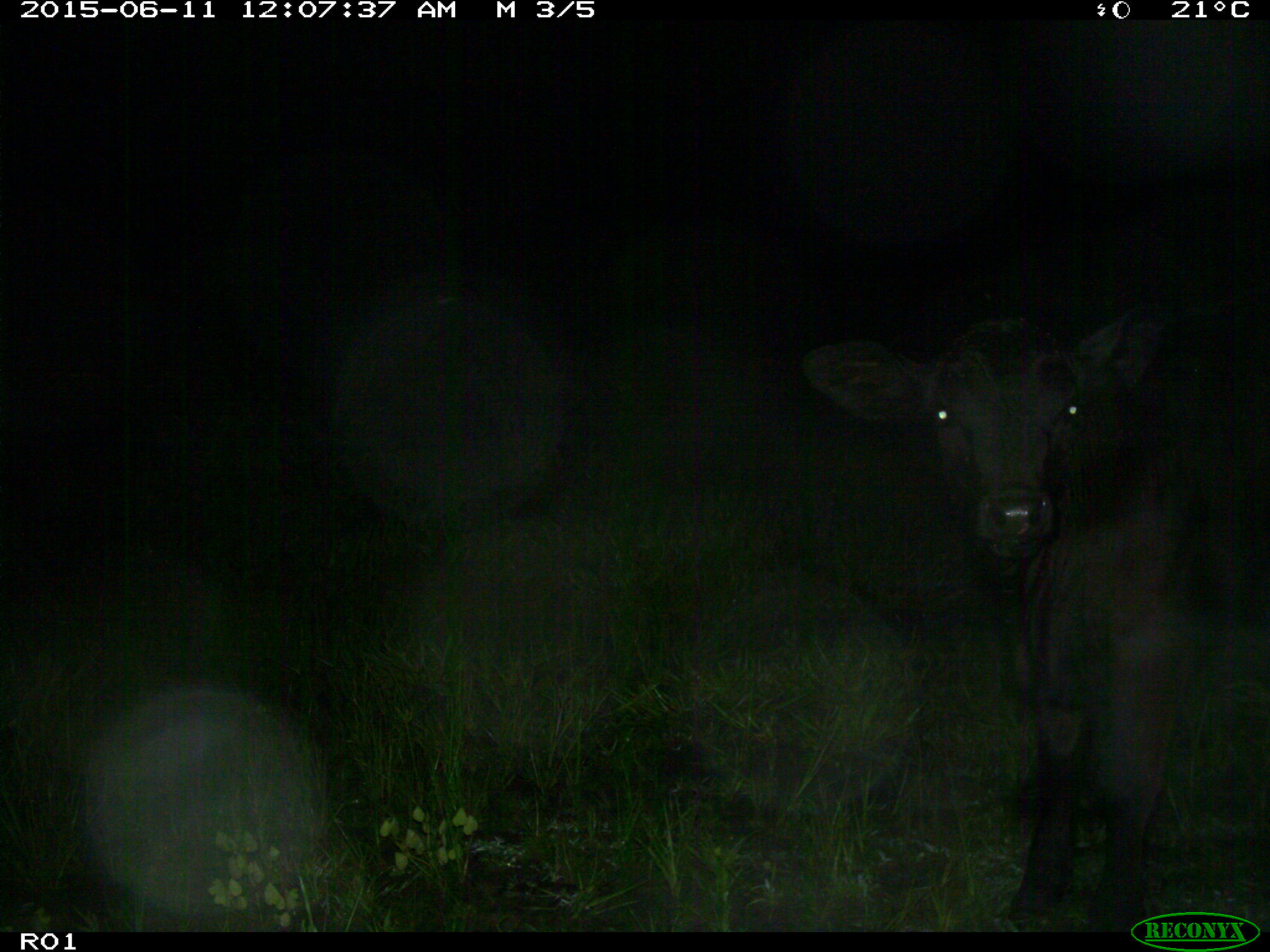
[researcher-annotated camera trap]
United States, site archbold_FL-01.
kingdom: Animalia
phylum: Chordata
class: Mammalia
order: Artiodactyla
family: Bovidae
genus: Bos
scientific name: Bos taurus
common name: domestic cow